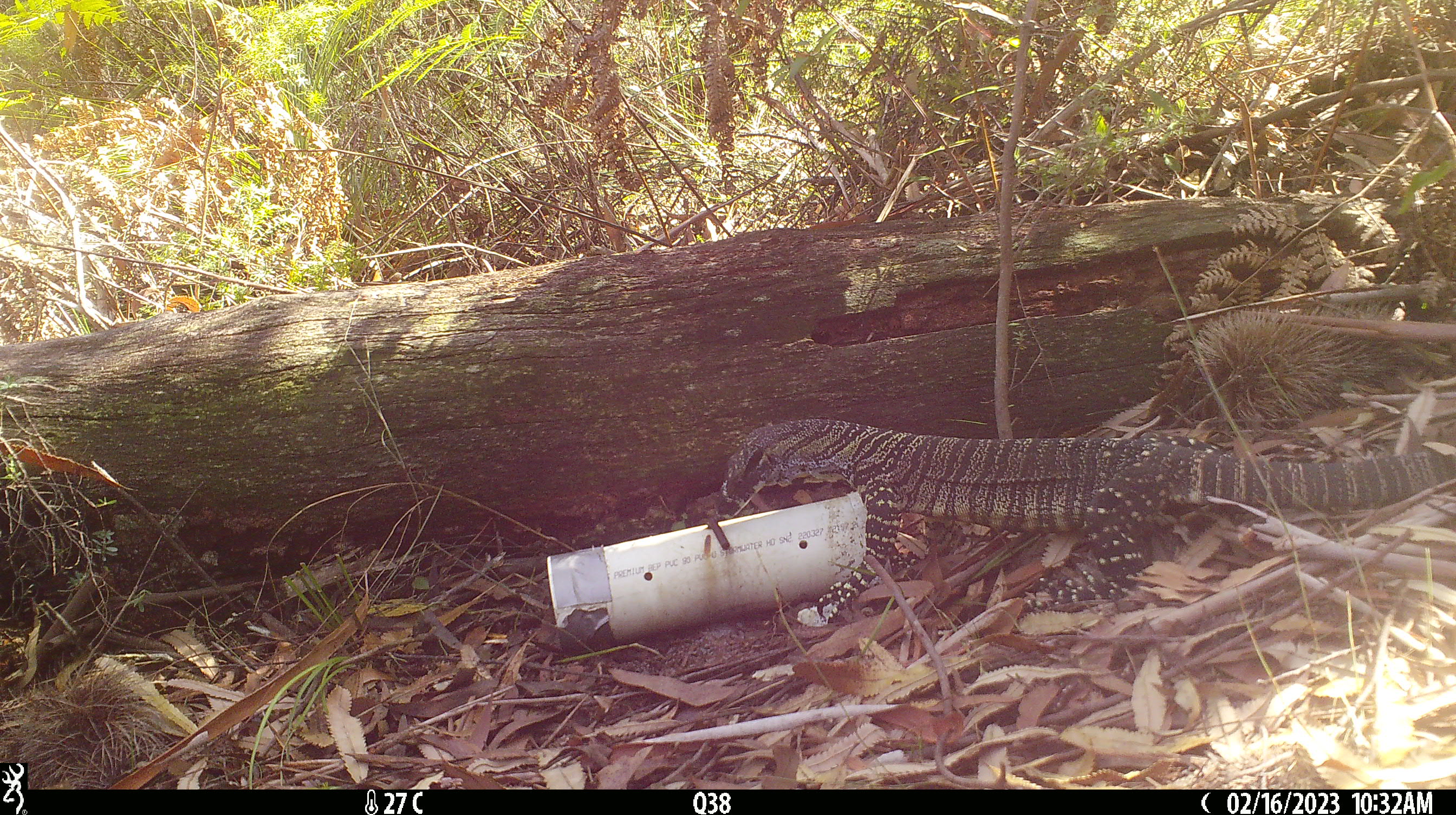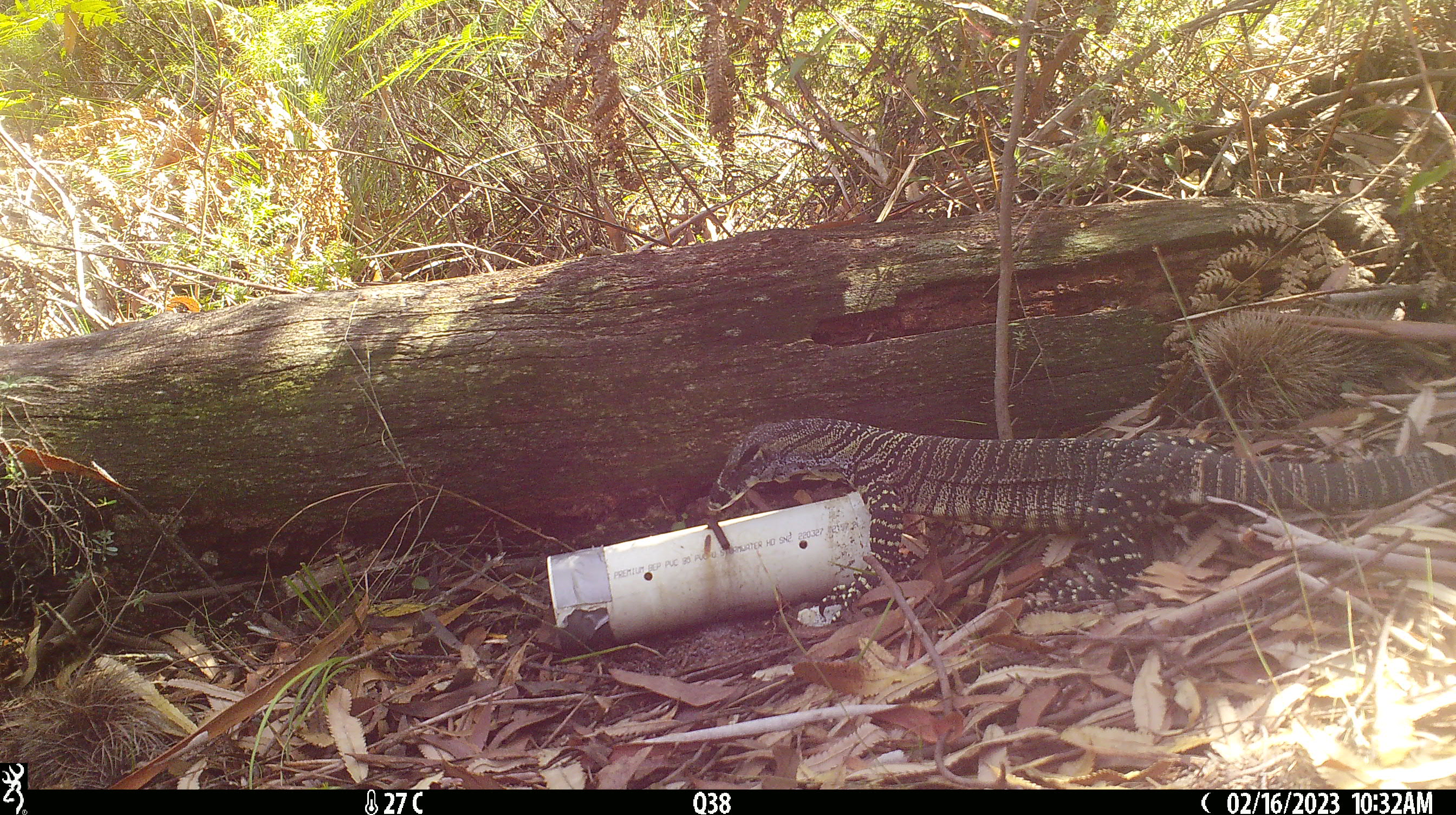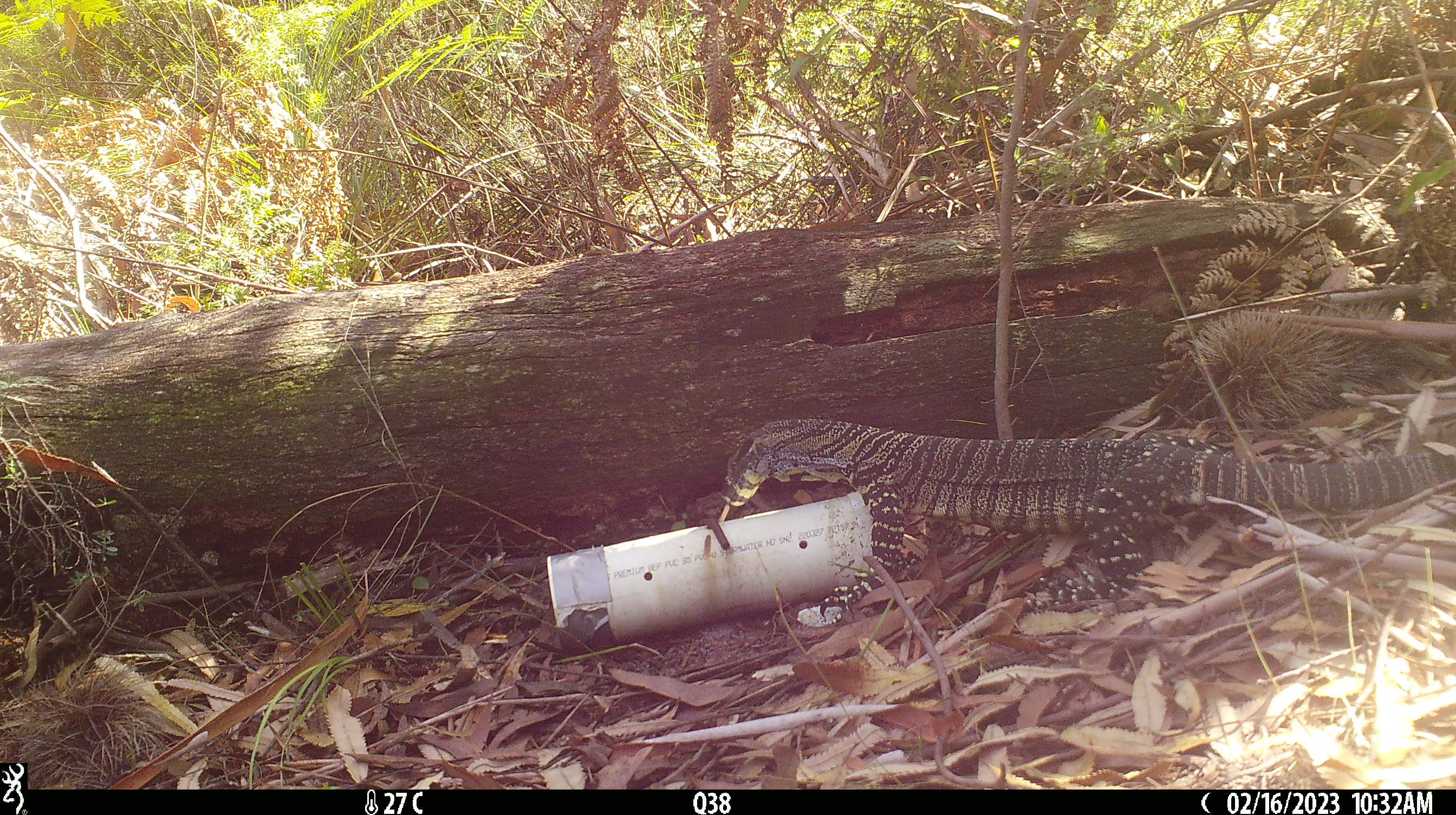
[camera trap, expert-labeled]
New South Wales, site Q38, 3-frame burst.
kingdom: Animalia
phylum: Chordata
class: Reptilia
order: Squamata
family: Varanidae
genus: Varanus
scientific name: Varanus varius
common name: lace monitor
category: goanna